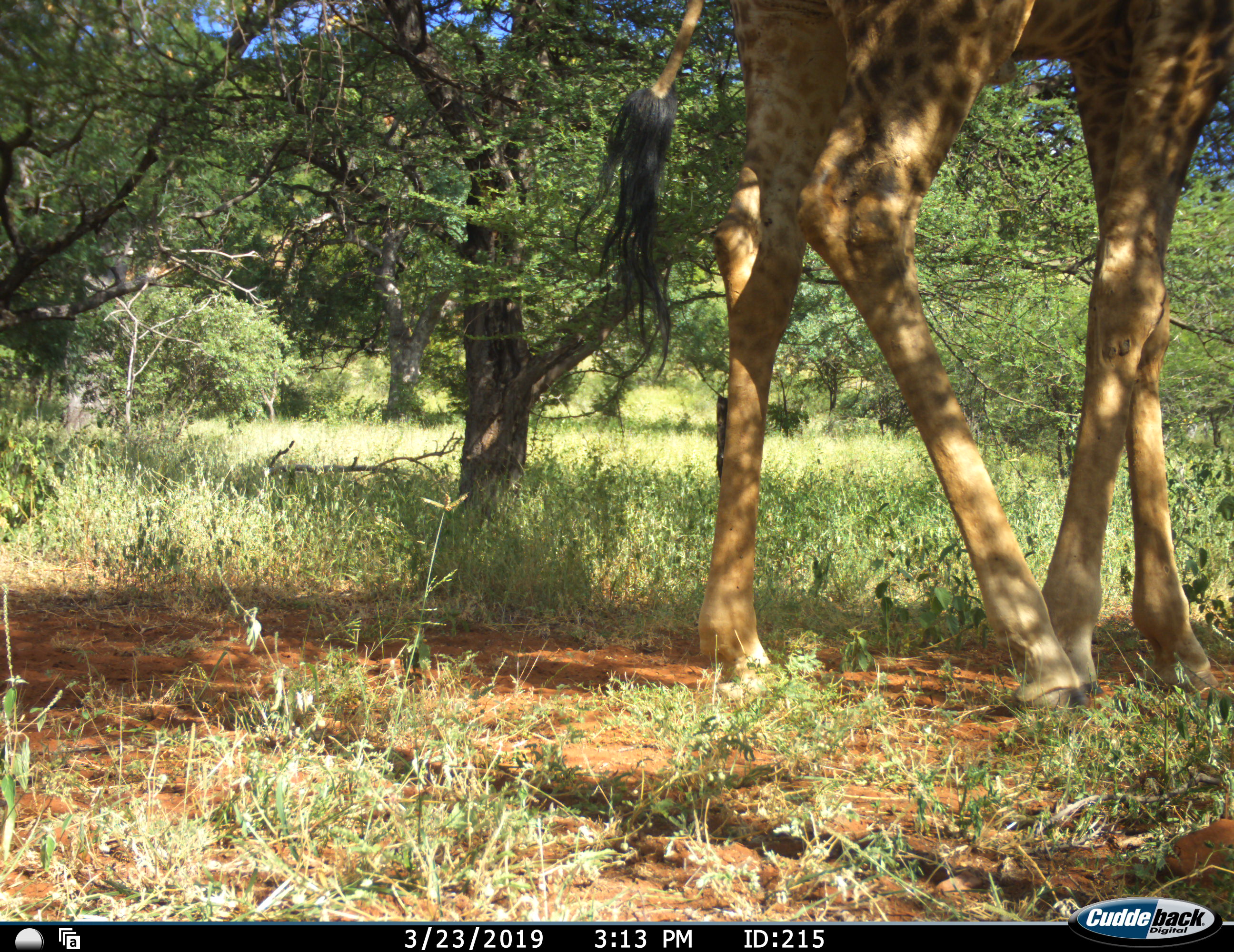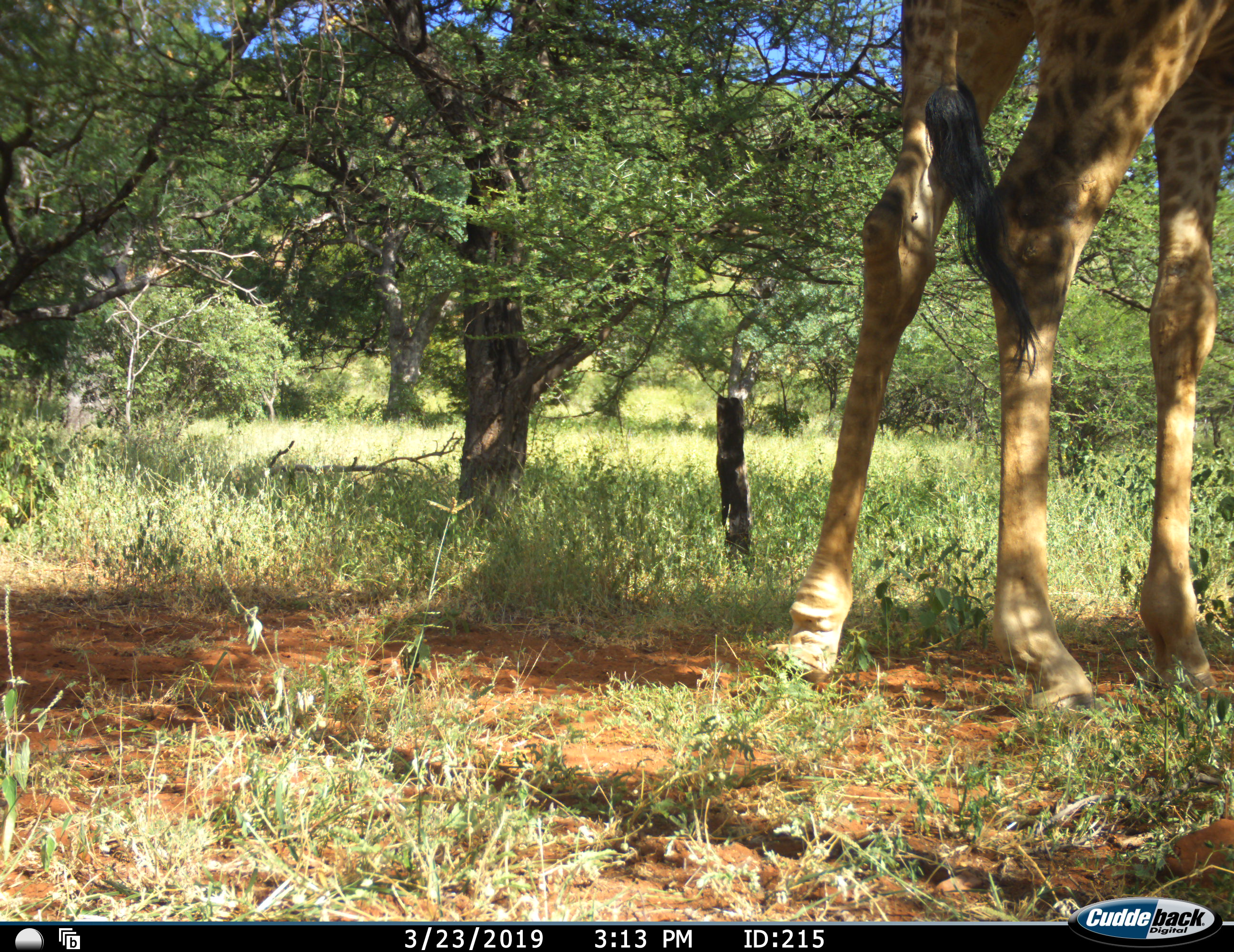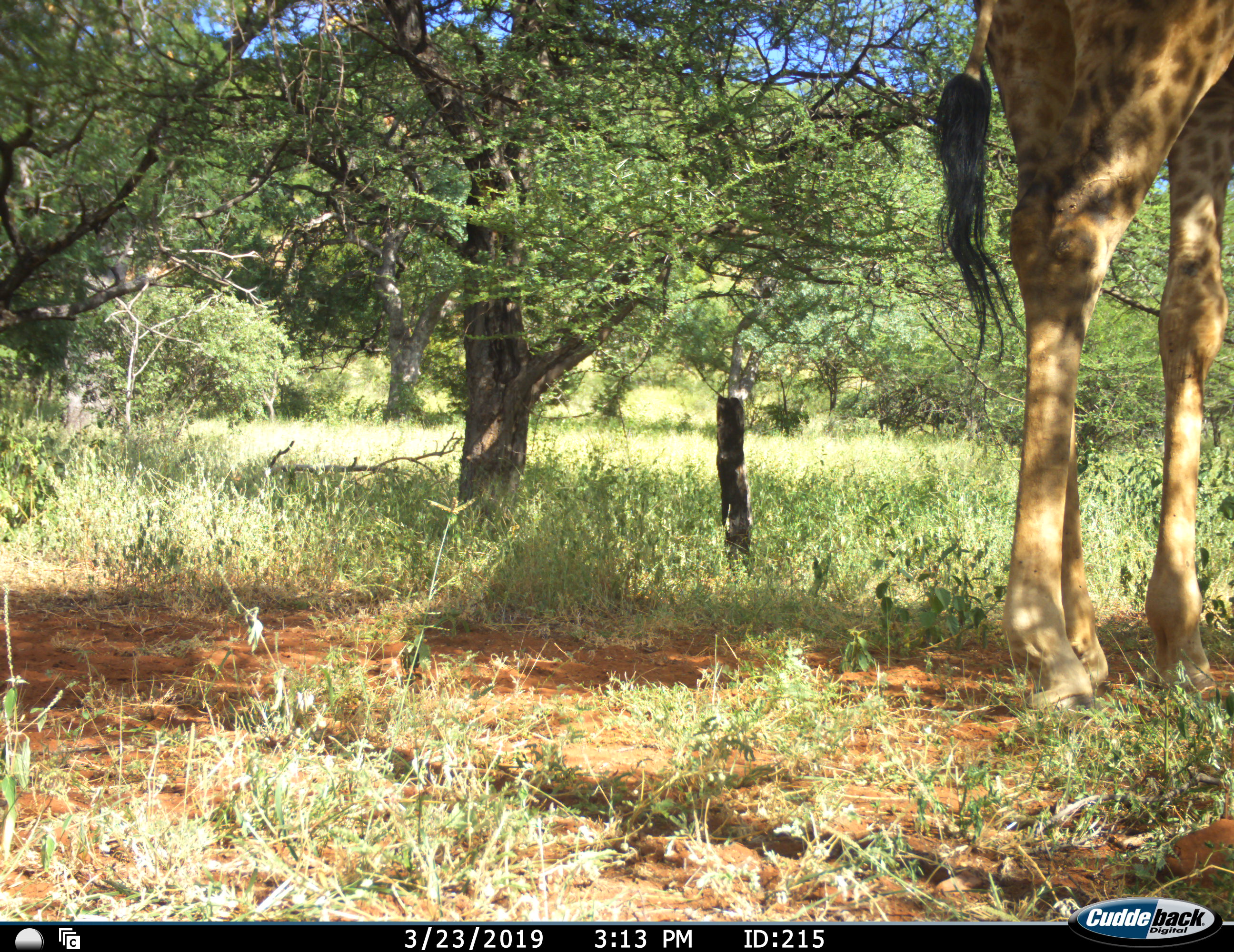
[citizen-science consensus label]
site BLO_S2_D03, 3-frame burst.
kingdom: Animalia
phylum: Chordata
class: Mammalia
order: Artiodactyla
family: Giraffidae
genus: Giraffa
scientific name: Giraffa camelopardalis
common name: giraffe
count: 1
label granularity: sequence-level